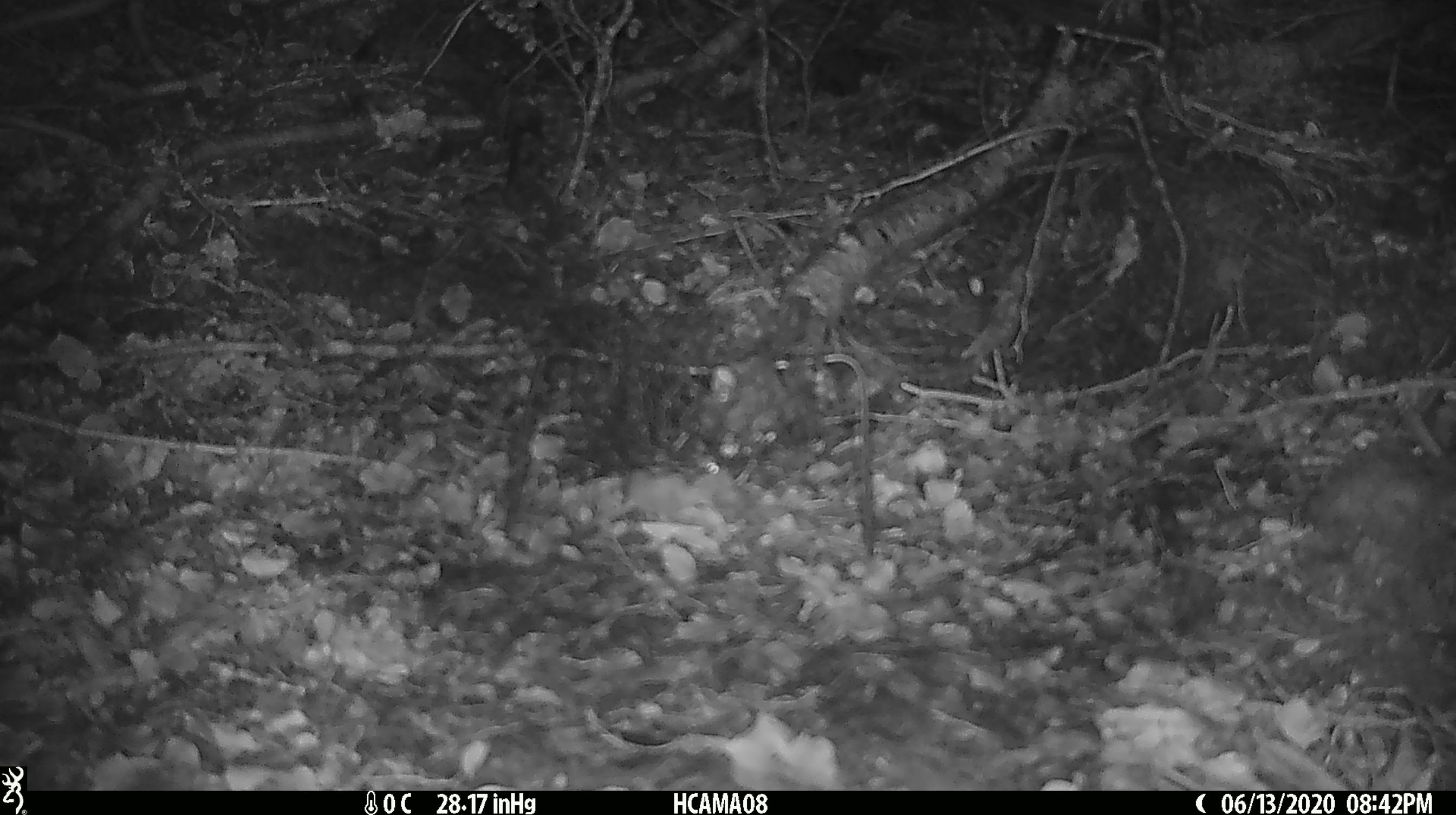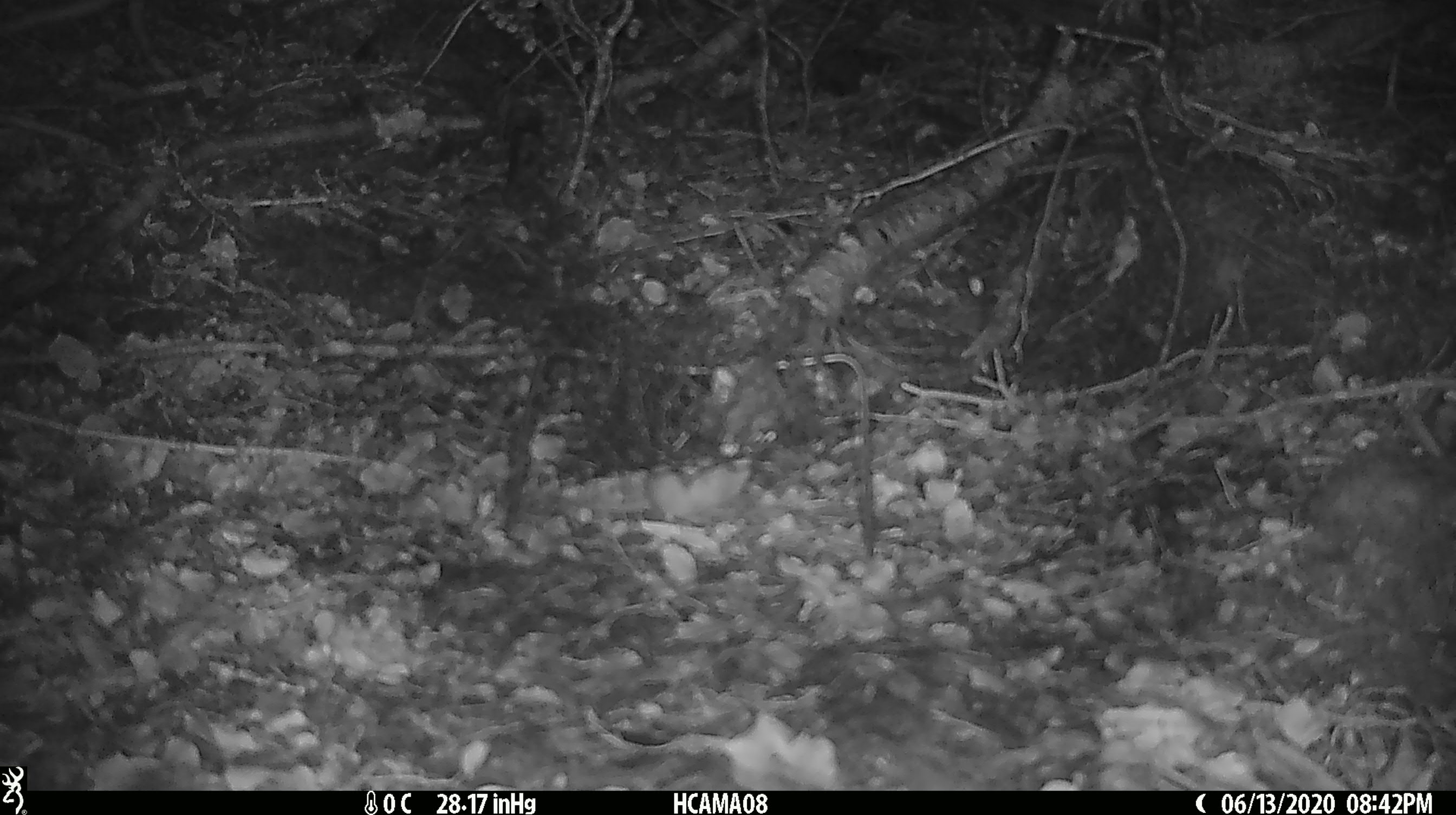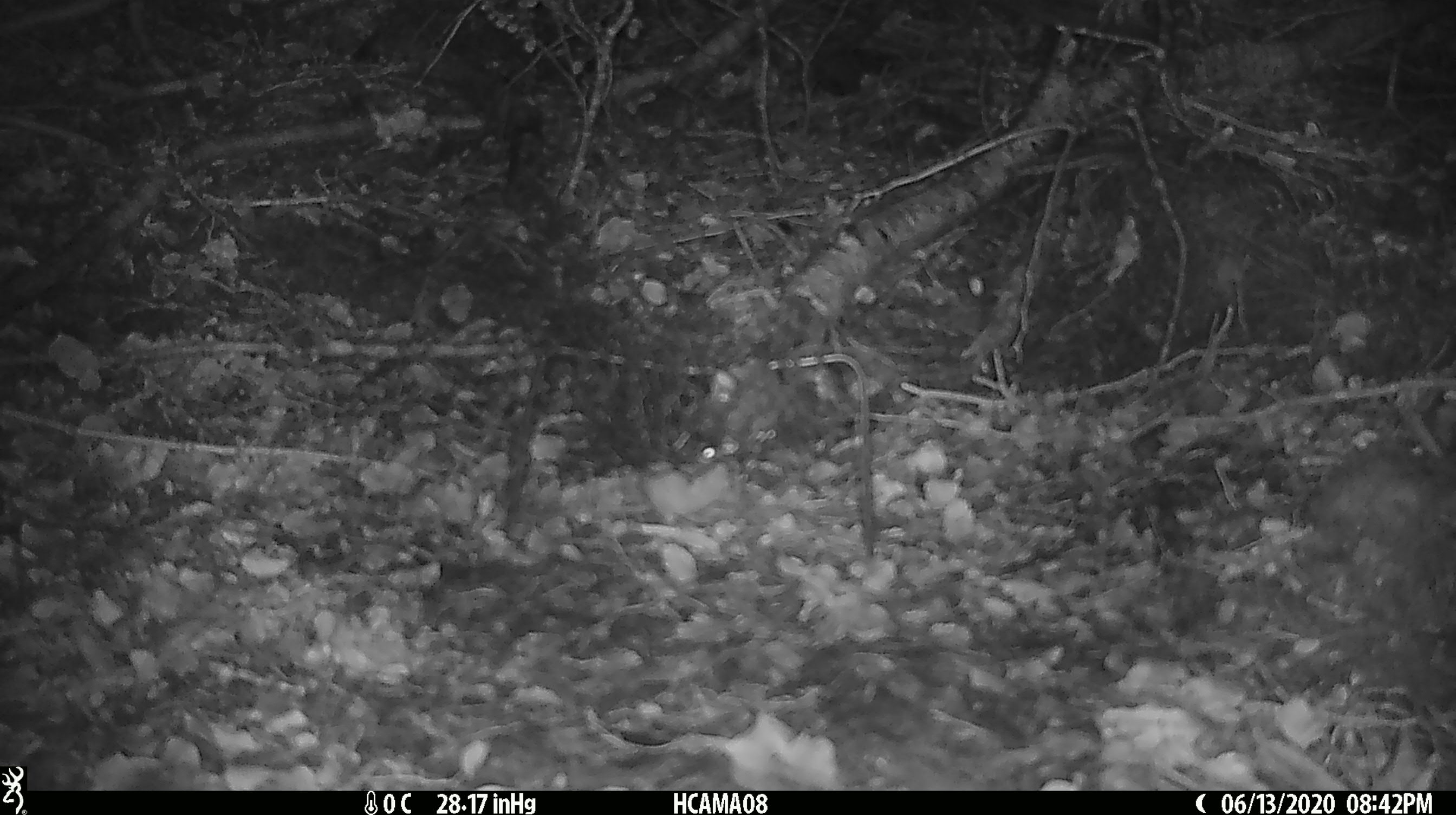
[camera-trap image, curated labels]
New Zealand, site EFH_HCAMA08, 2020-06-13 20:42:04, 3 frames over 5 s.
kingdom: Animalia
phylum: Chordata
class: Mammalia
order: Rodentia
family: Muridae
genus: Mus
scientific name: Mus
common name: mouse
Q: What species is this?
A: Mouse (Mus).